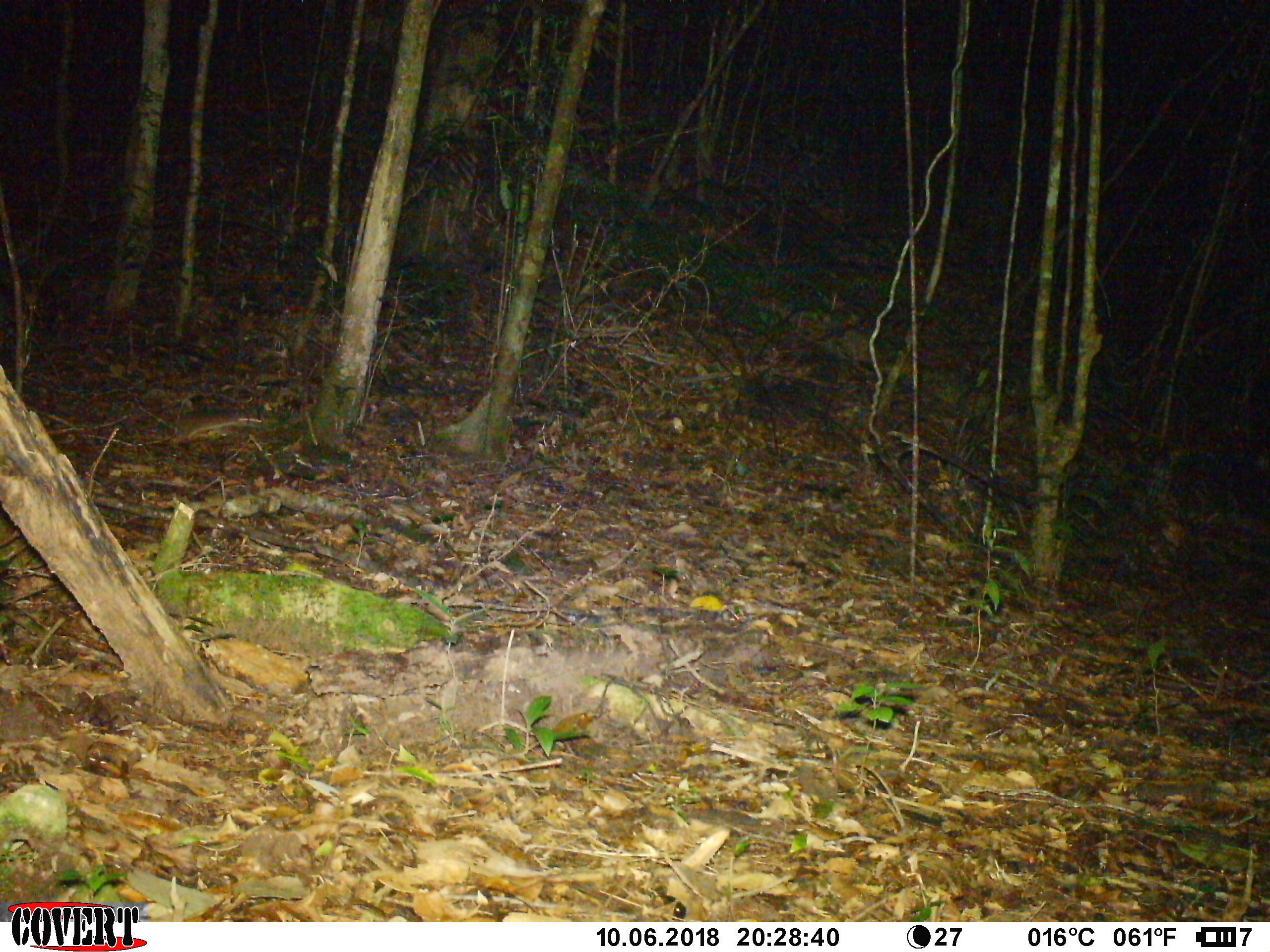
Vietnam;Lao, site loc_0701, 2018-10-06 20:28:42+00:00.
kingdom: Animalia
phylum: Chordata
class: Mammalia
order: Rodentia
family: Muridae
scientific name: Muridae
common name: old-world mice and rats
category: unidentified murid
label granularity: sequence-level